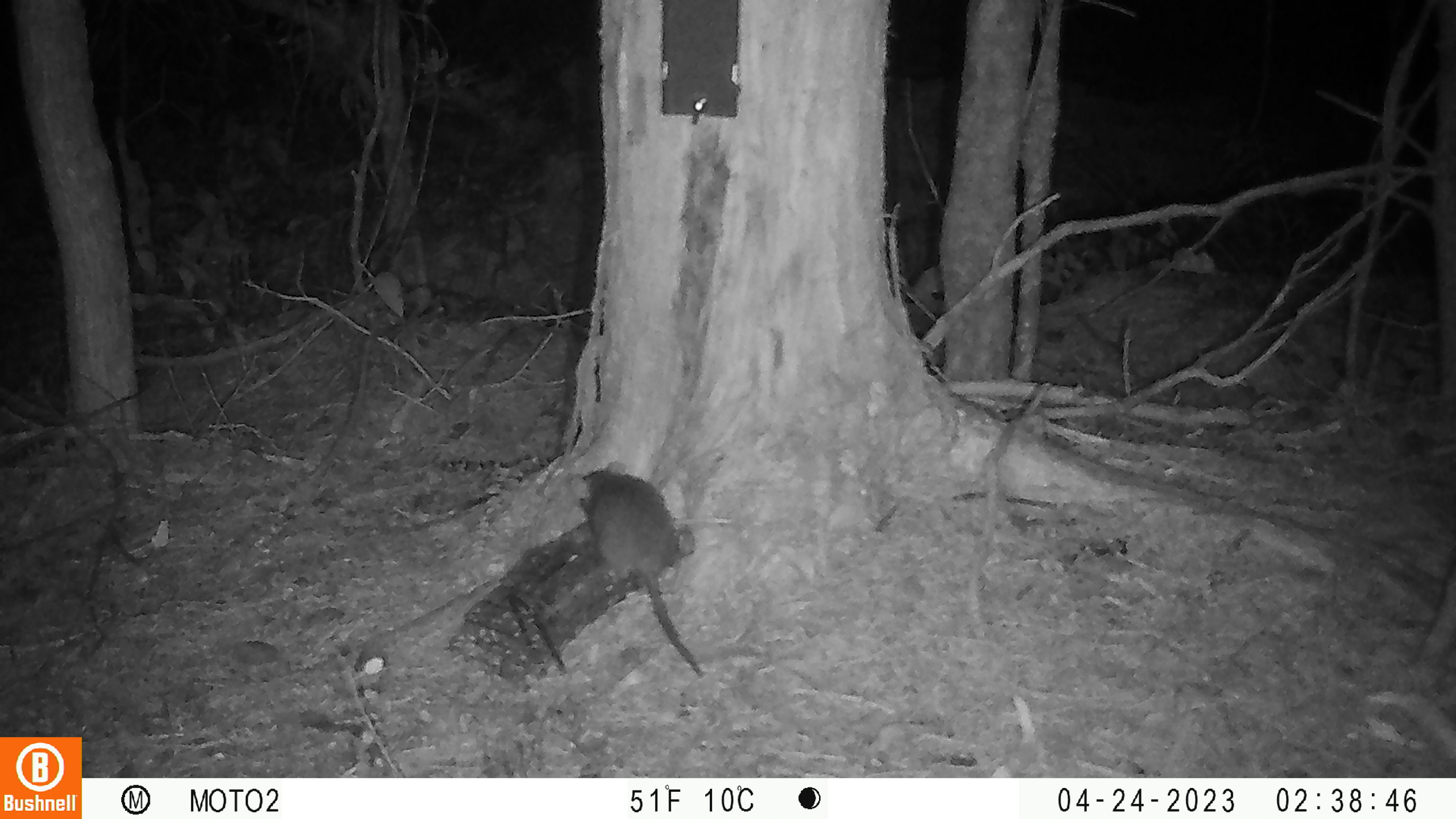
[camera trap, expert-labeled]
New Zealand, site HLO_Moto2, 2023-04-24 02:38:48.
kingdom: Animalia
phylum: Chordata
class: Mammalia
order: Rodentia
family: Muridae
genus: Rattus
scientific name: Rattus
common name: rat